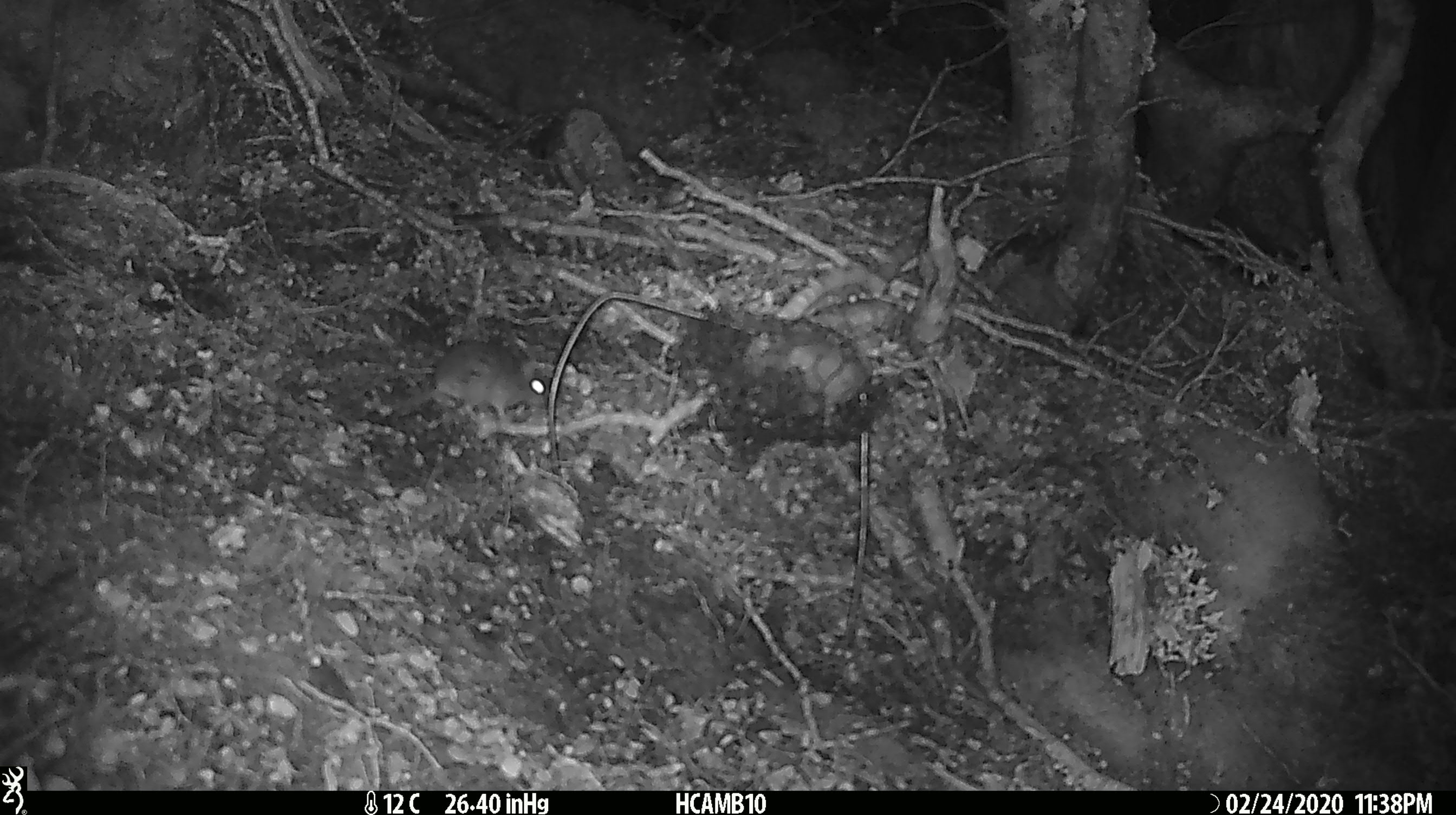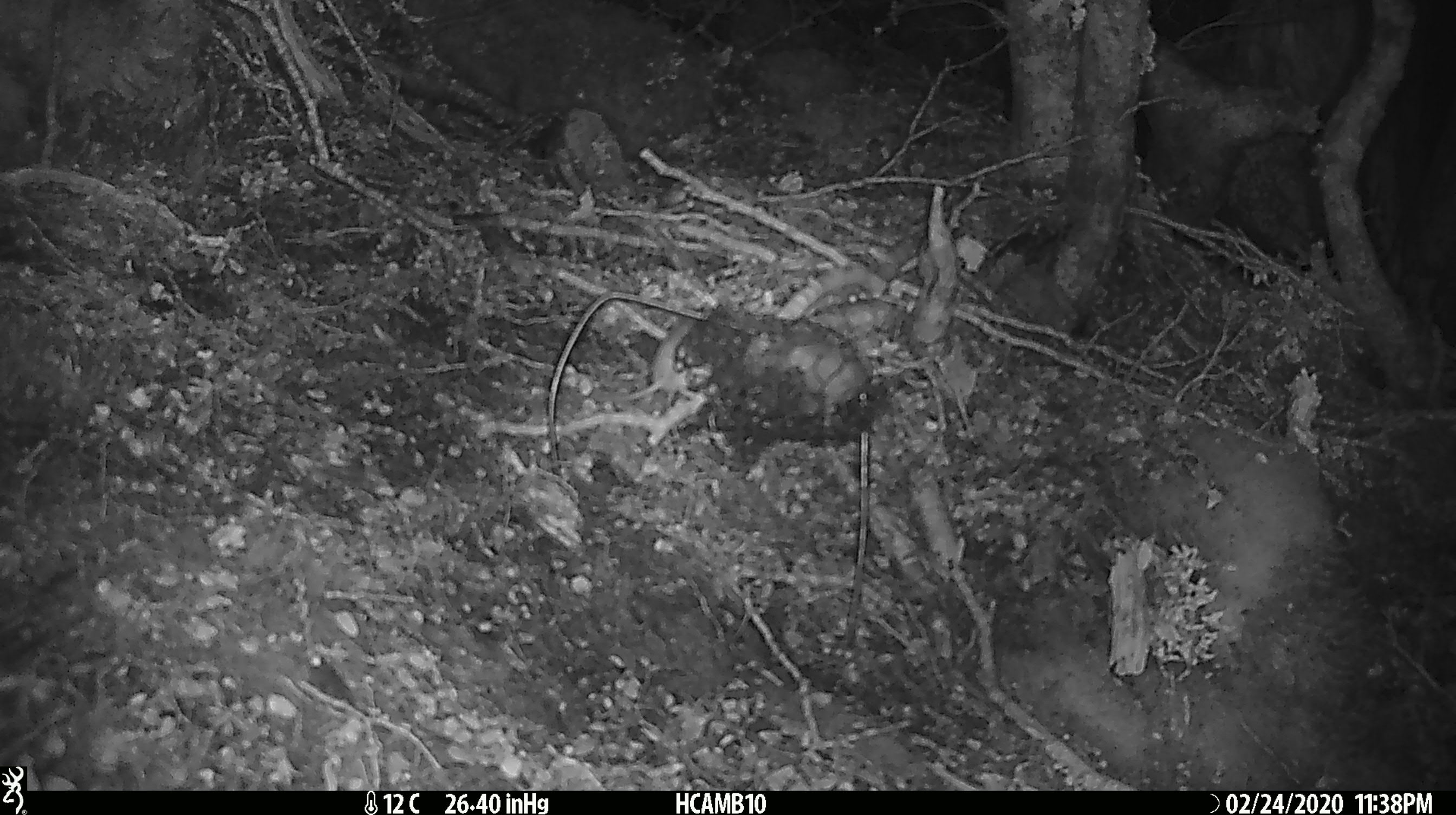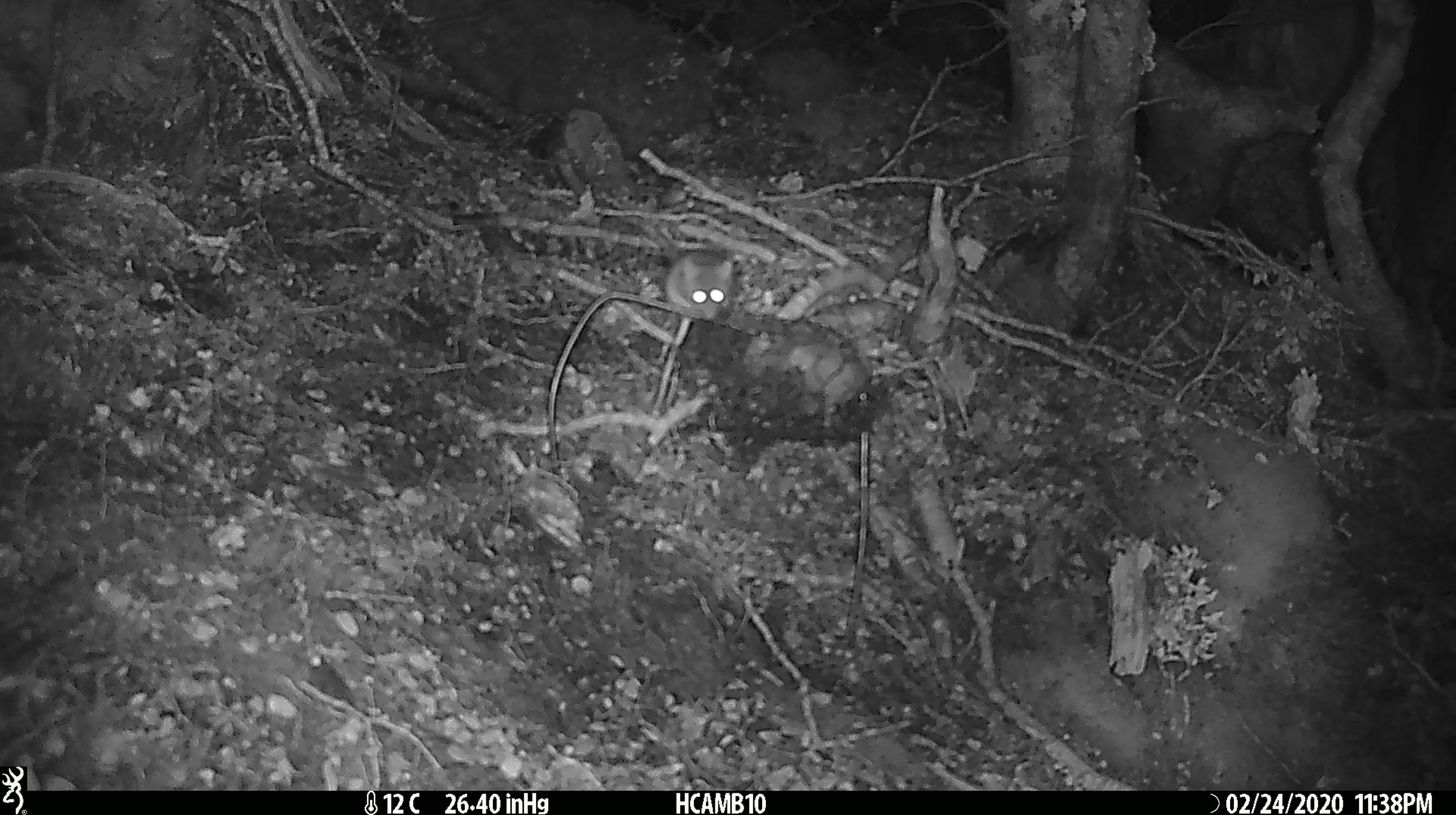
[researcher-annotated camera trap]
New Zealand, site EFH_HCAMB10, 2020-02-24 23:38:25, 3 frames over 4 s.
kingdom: Animalia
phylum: Chordata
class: Mammalia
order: Rodentia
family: Muridae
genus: Mus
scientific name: Mus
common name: mouse